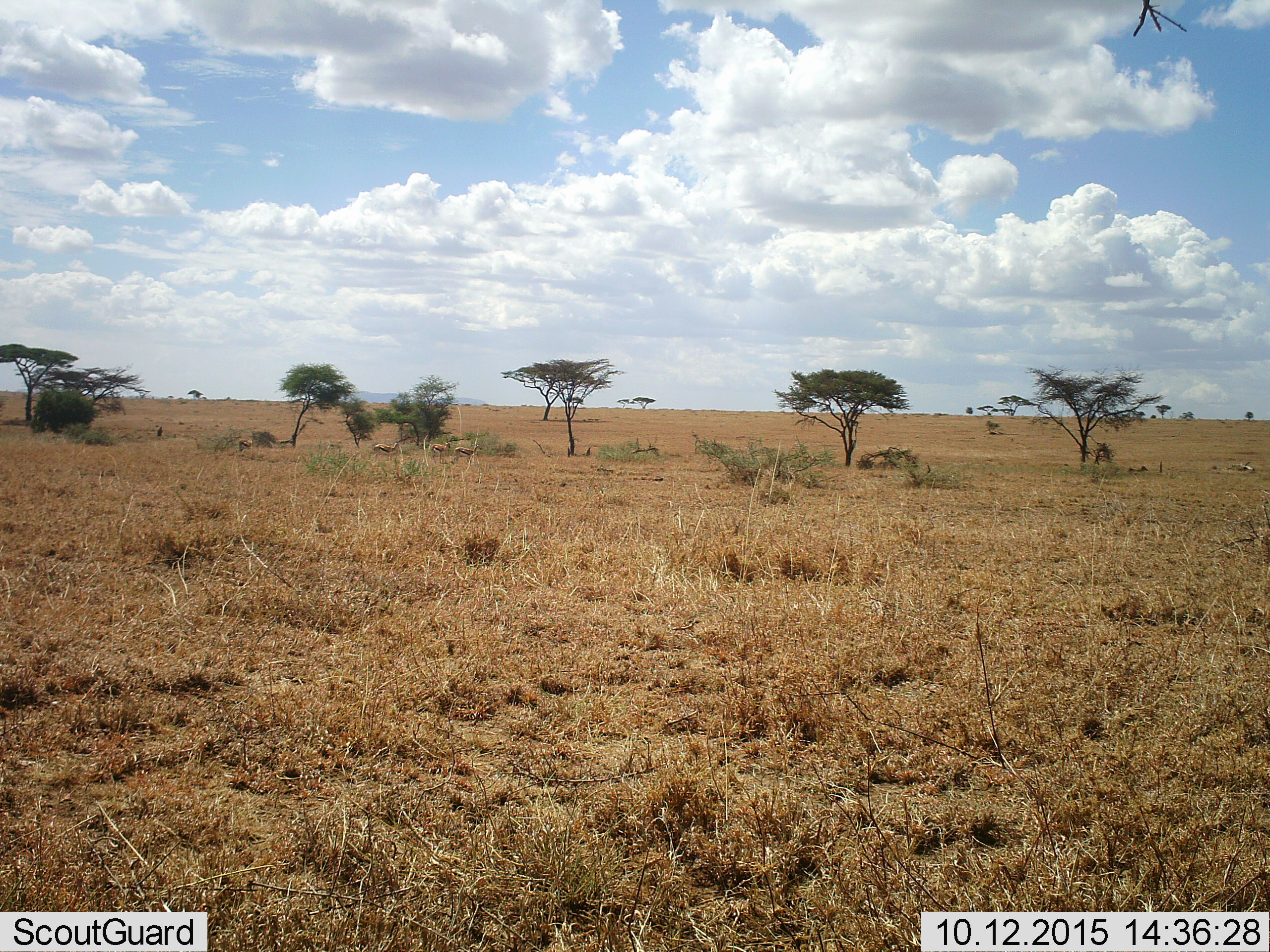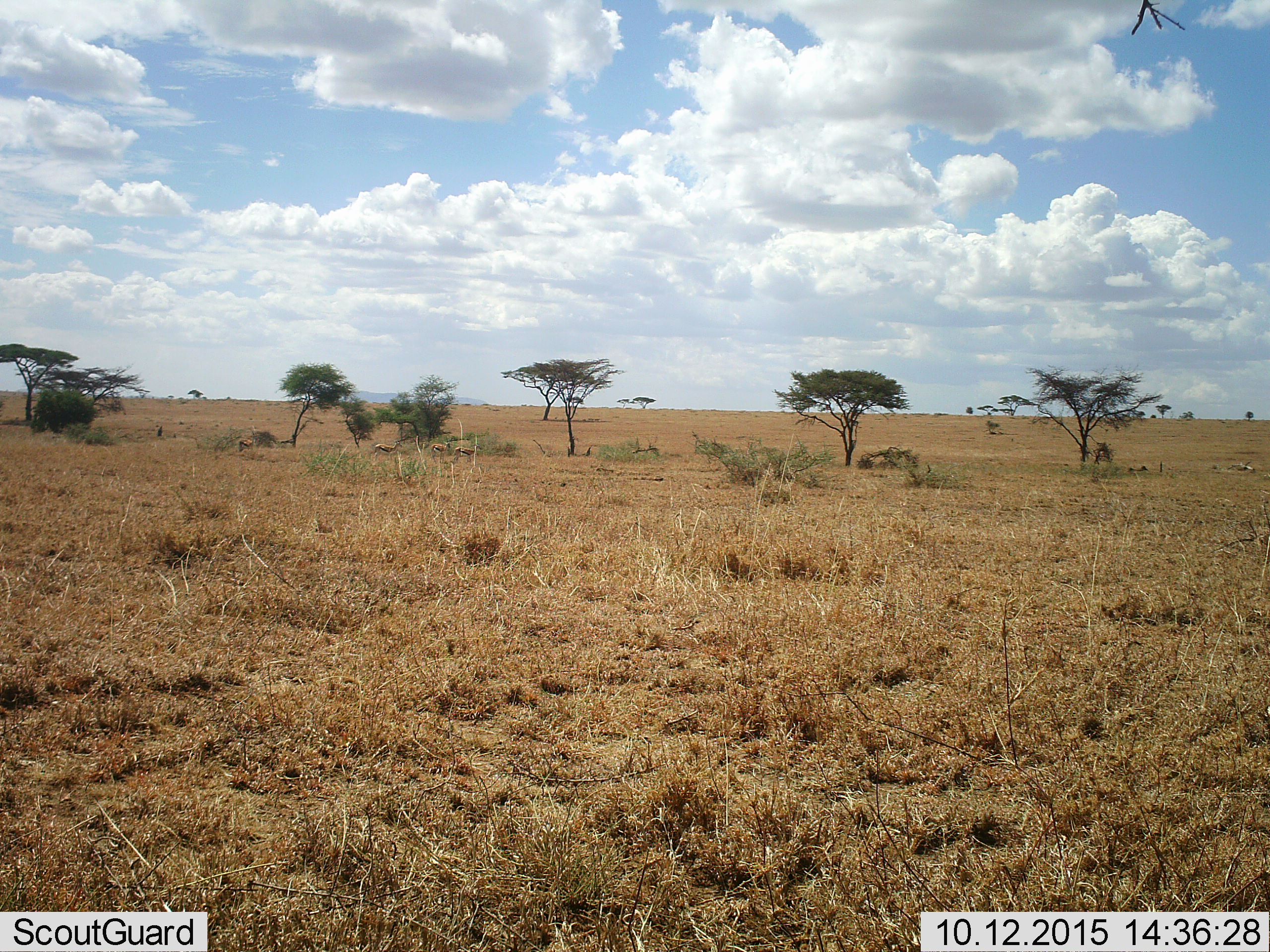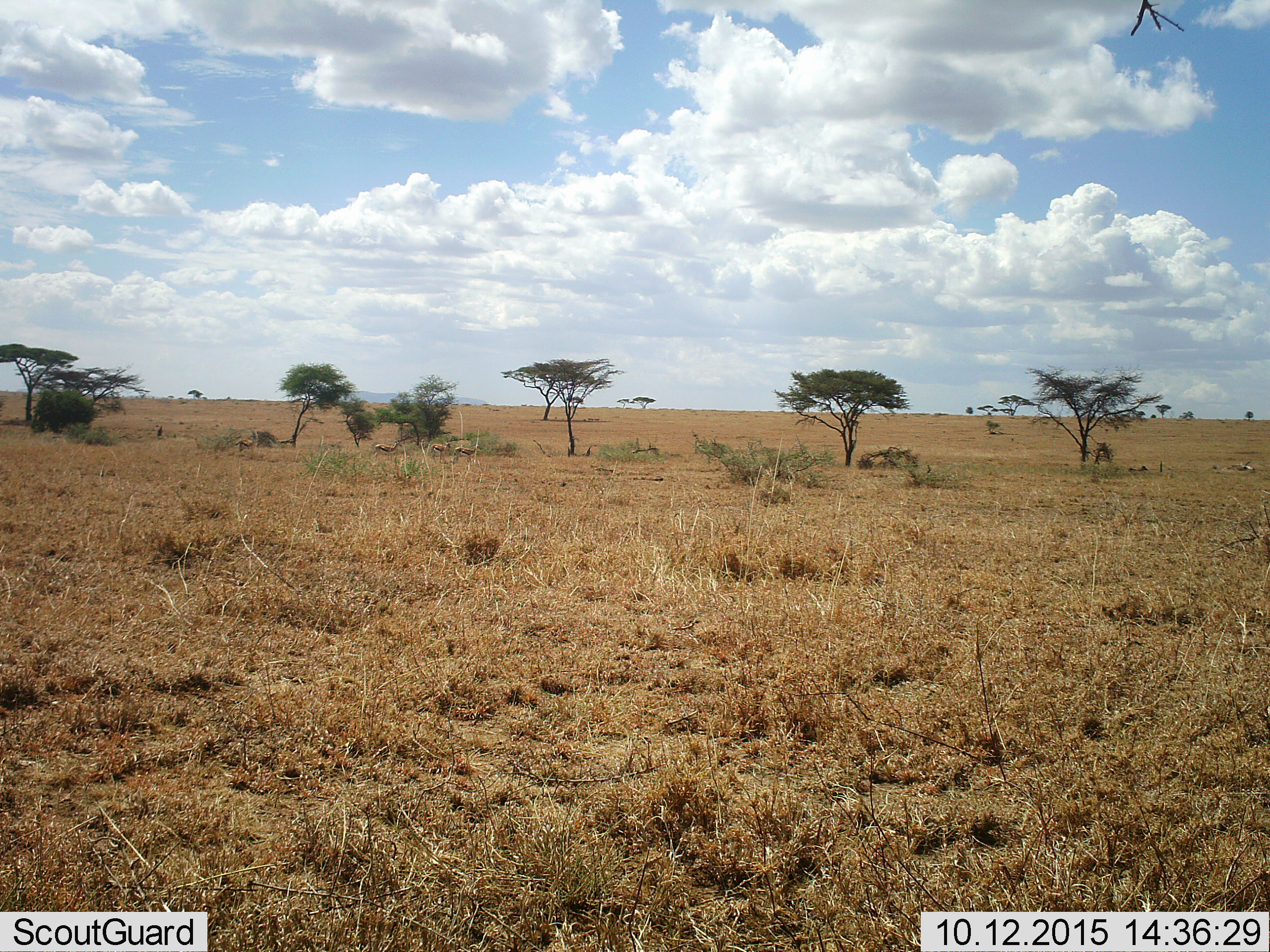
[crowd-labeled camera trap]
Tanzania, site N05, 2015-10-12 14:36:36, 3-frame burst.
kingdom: Animalia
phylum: Chordata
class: Mammalia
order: Artiodactyla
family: Bovidae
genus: Eudorcas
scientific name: Eudorcas thomsonii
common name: thomson's gazelle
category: gazellethomsons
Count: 4.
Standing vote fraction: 80%.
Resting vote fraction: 0%.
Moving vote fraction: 0%.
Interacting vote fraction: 0%.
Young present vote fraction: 0%.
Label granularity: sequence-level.